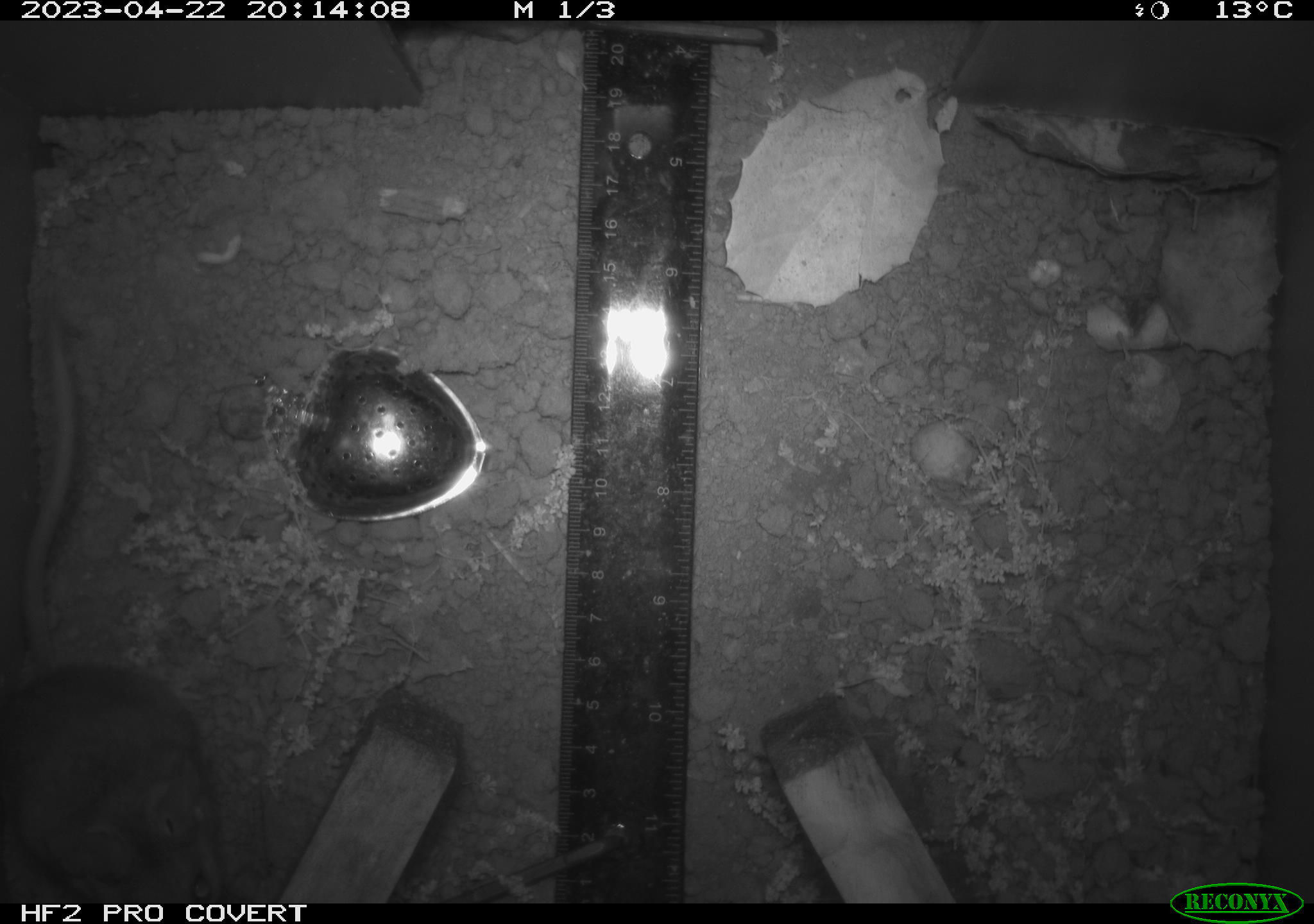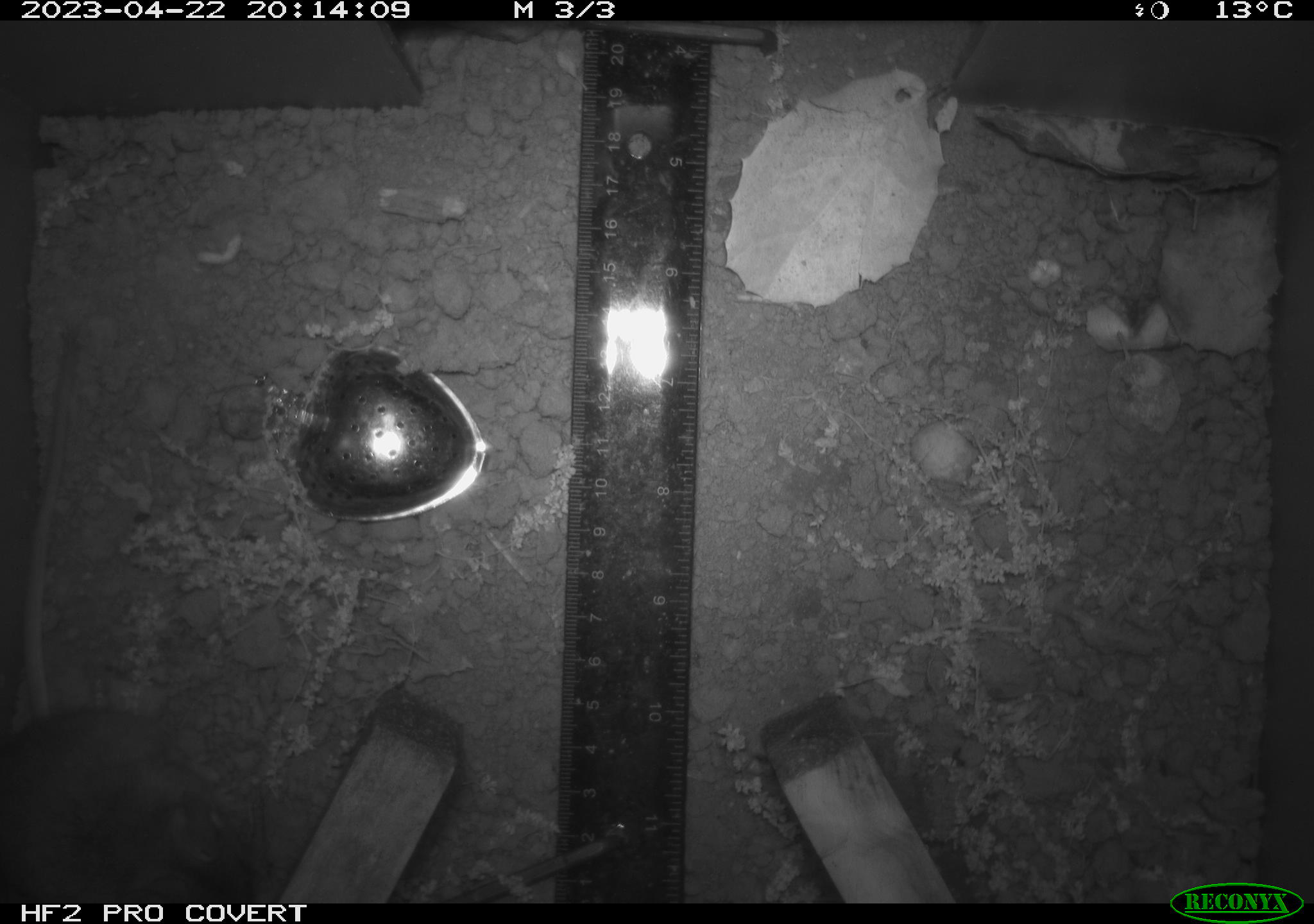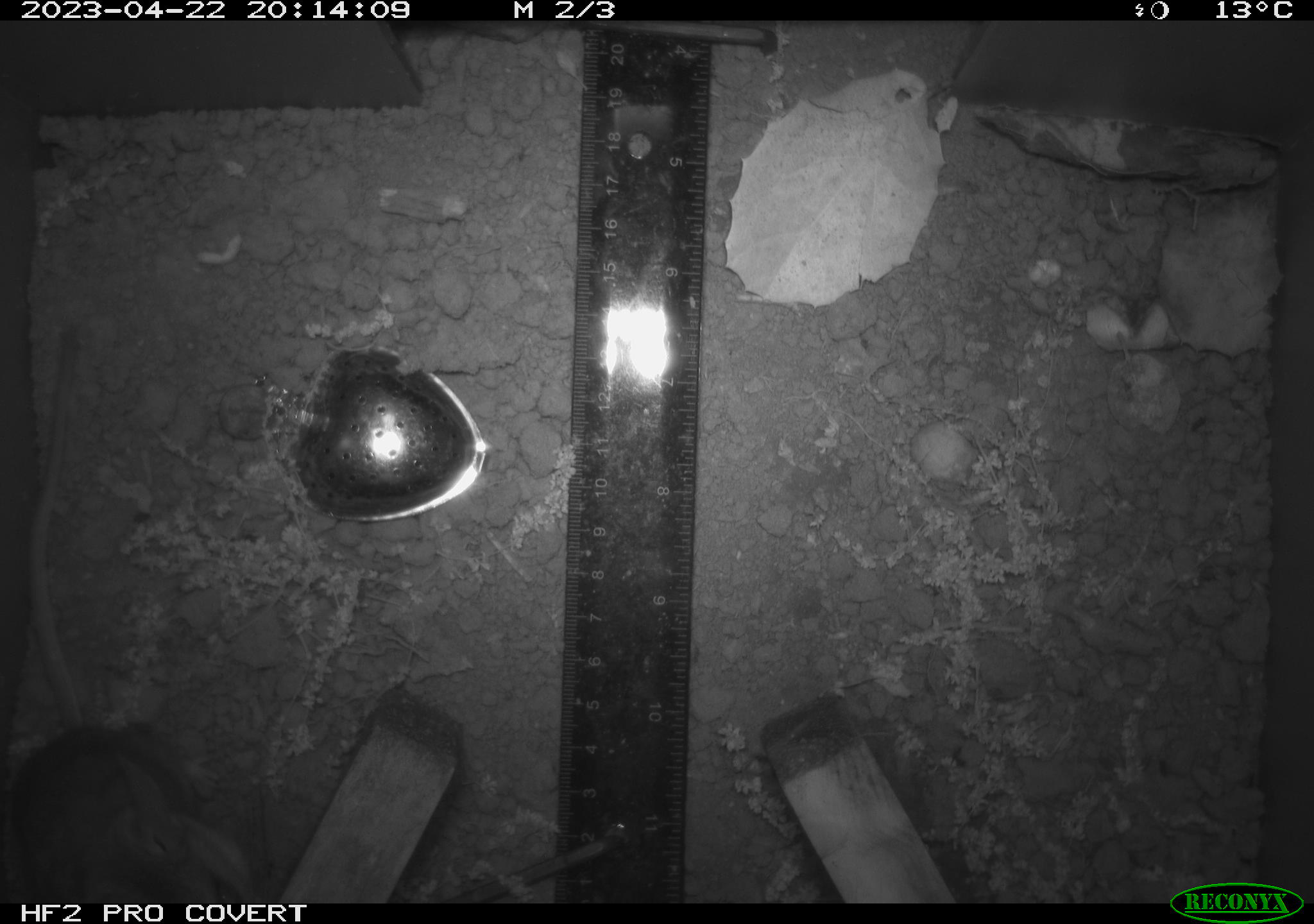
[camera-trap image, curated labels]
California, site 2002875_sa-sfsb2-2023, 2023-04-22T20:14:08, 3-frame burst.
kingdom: Animalia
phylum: Chordata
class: Mammalia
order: Rodentia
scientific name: Rodentia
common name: mouse species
Mouse species (Rodentia).